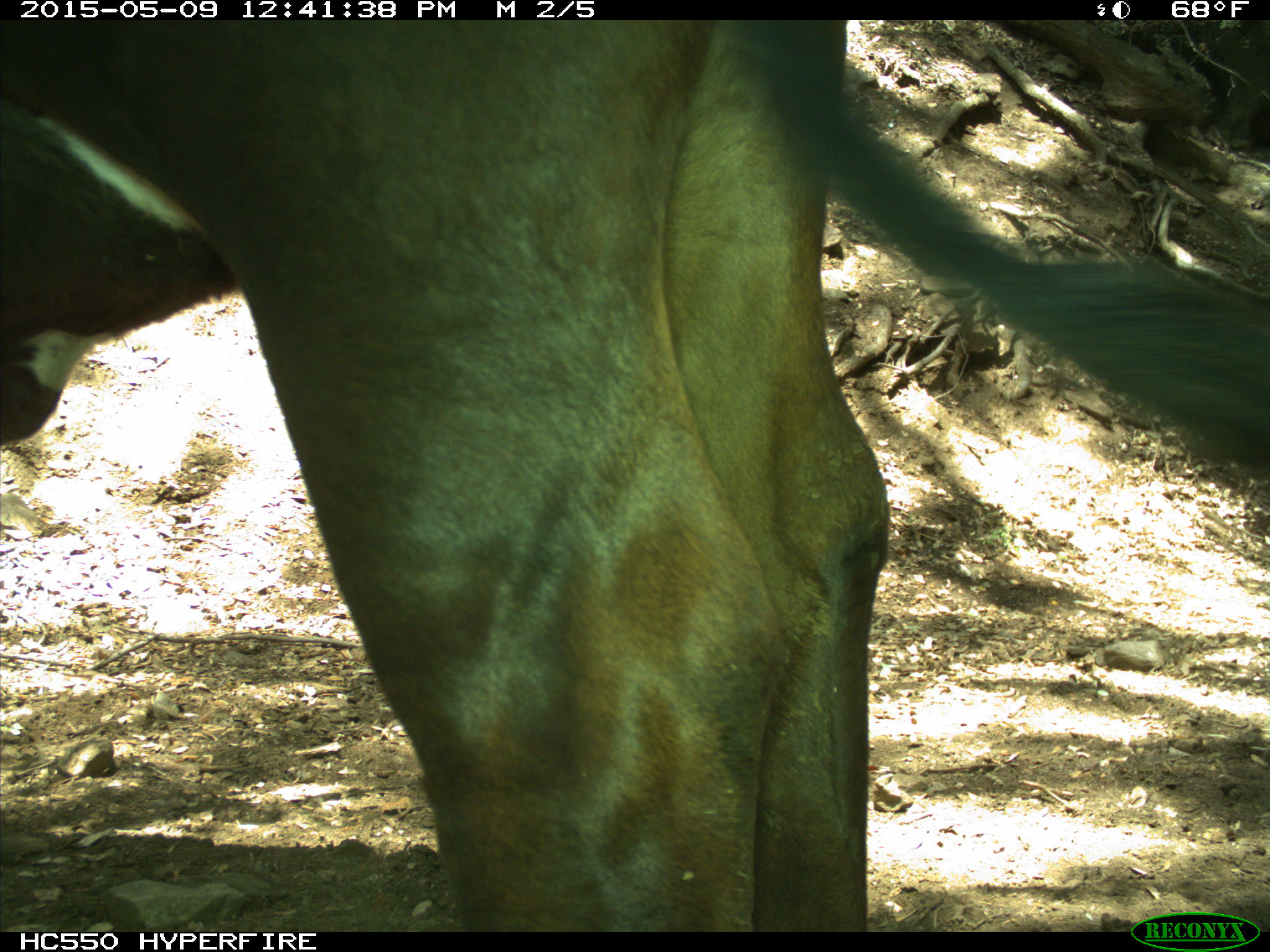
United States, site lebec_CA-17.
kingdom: Animalia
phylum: Chordata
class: Mammalia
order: Artiodactyla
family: Bovidae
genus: Bos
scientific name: Bos taurus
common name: domestic cow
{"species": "Bos taurus (domestic cow)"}